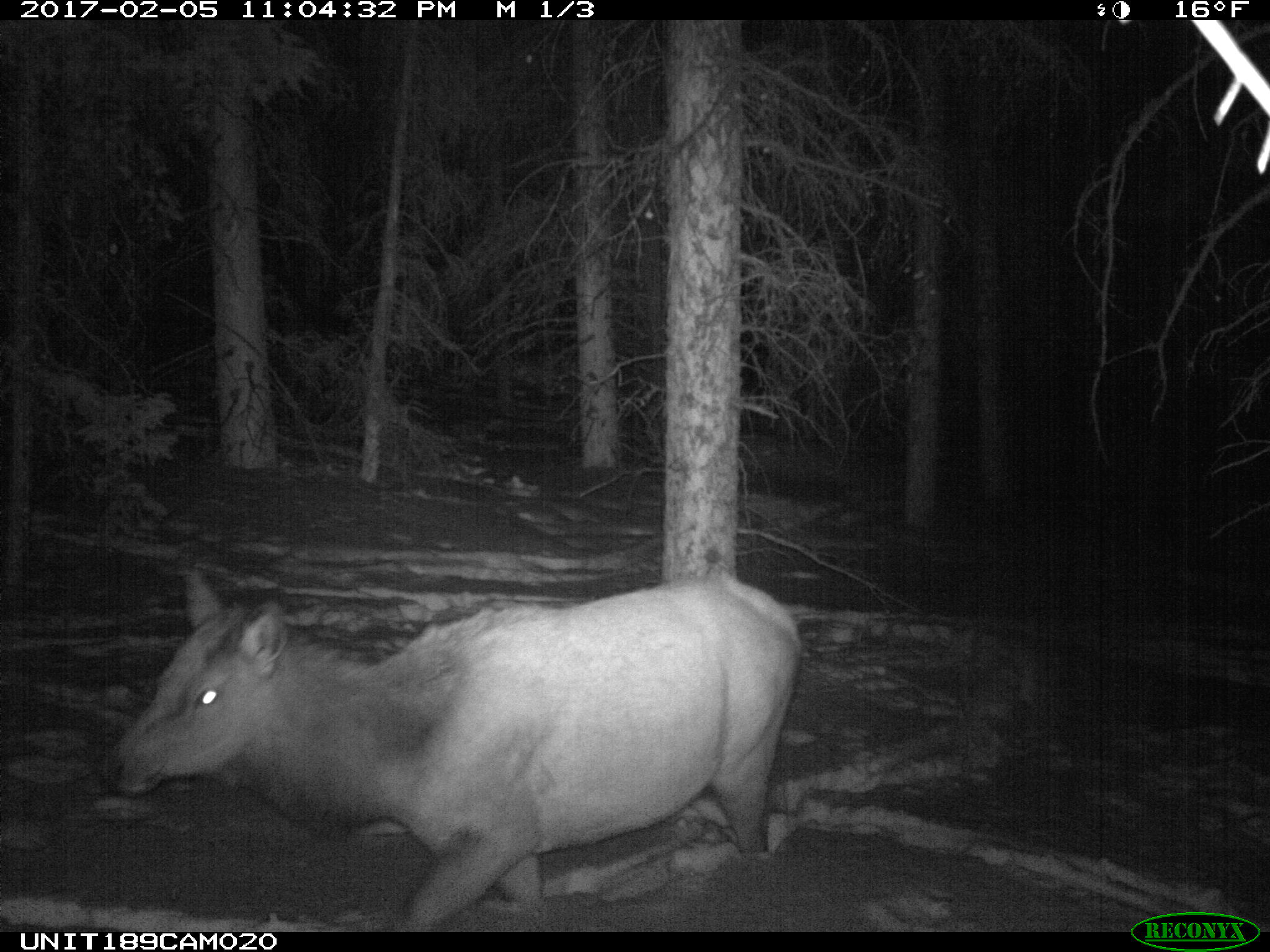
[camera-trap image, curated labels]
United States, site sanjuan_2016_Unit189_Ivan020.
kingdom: Animalia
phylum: Chordata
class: Mammalia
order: Artiodactyla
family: Cervidae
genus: Cervus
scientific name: Cervus elaphus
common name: red deer